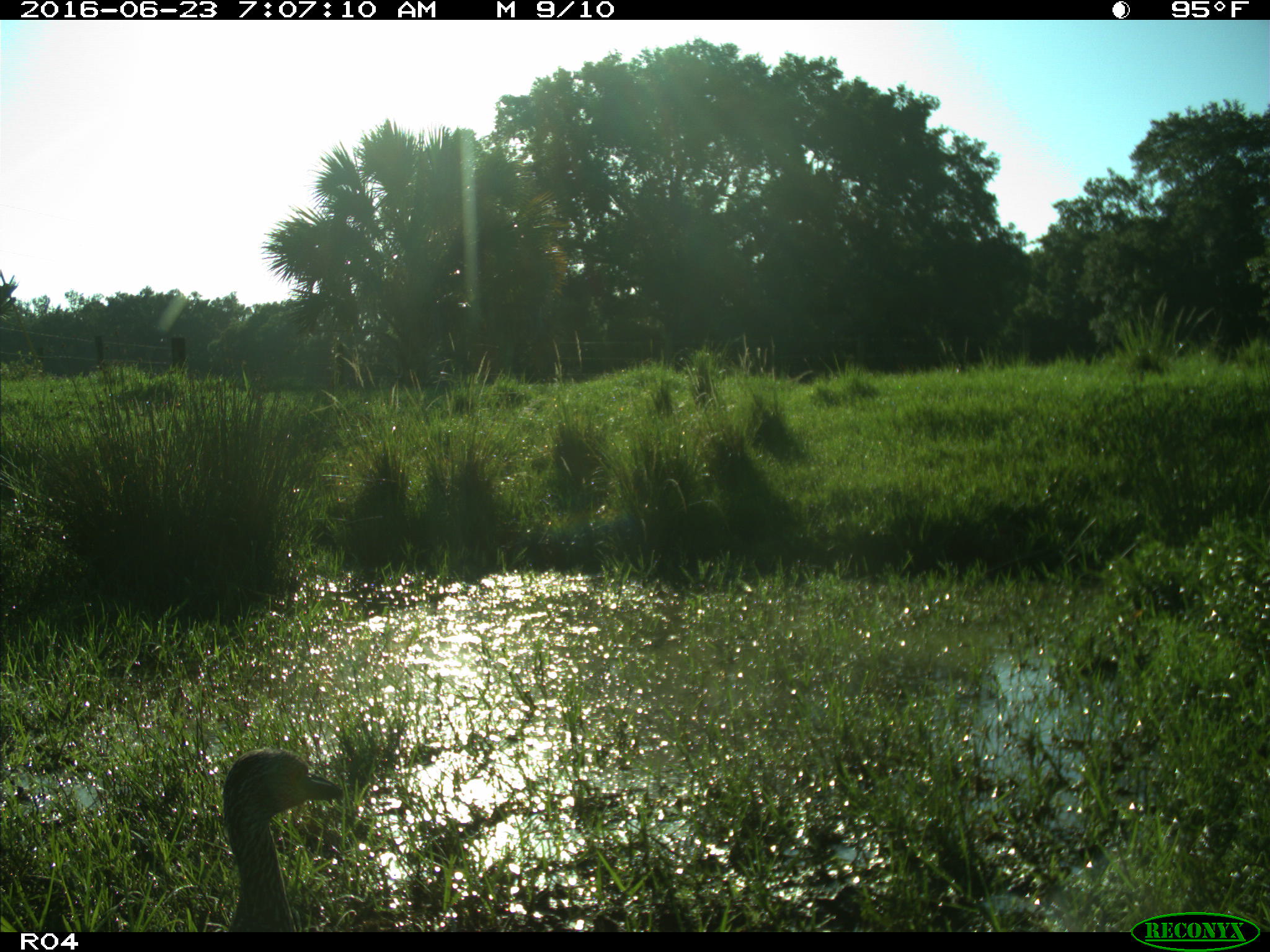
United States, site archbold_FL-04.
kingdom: Animalia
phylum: Chordata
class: Aves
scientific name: Aves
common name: birds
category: unidentified bird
Unidentified bird (birds) (Aves).